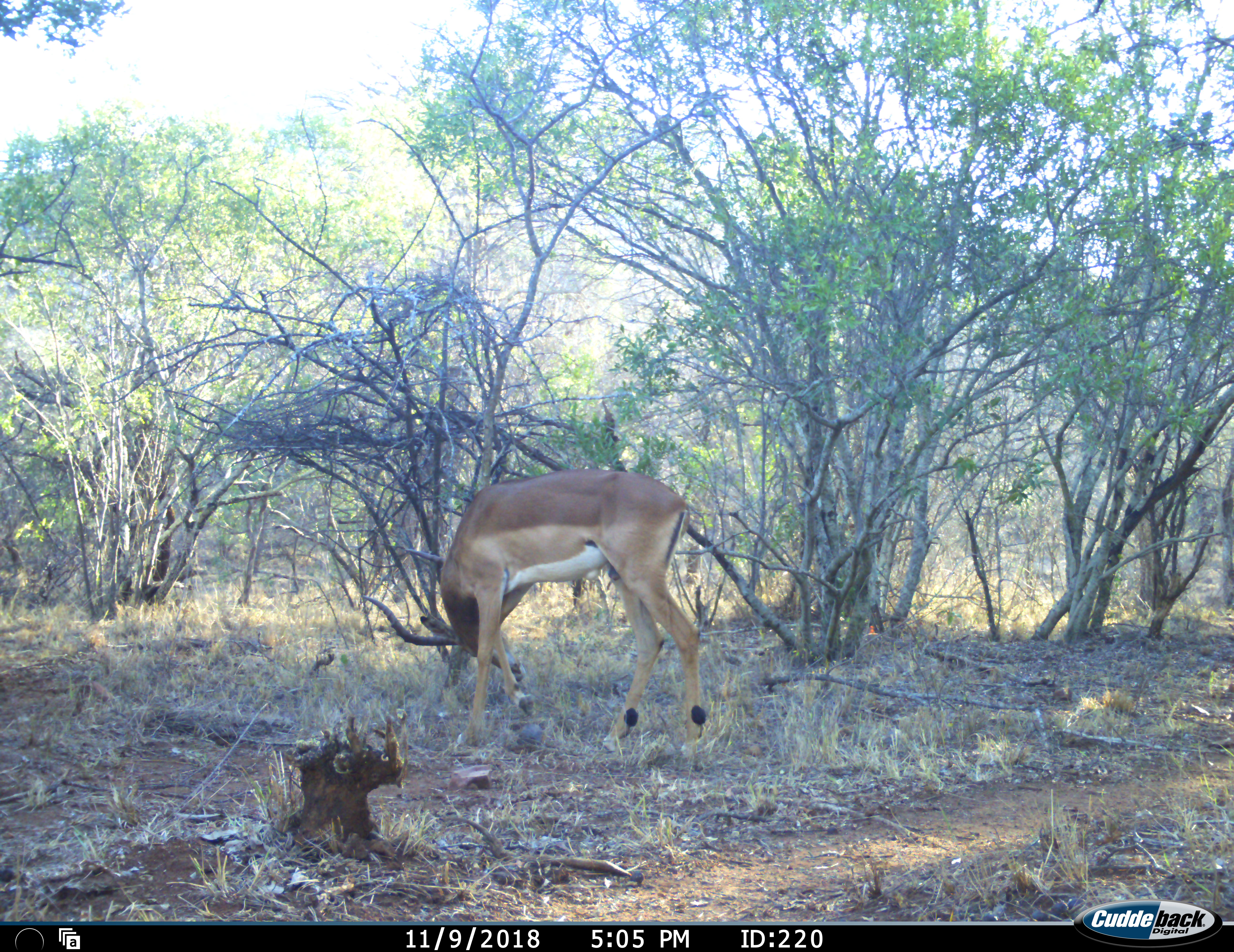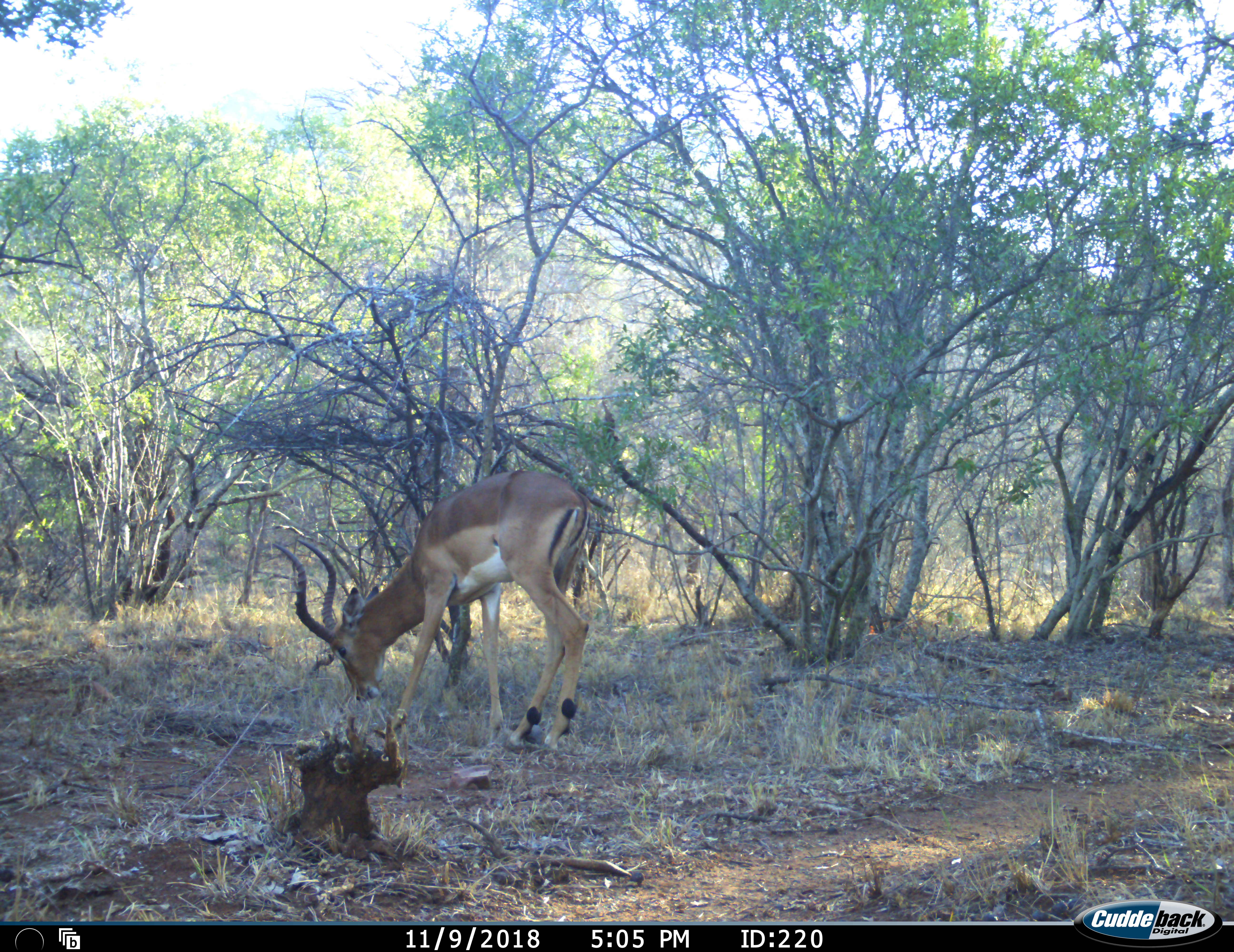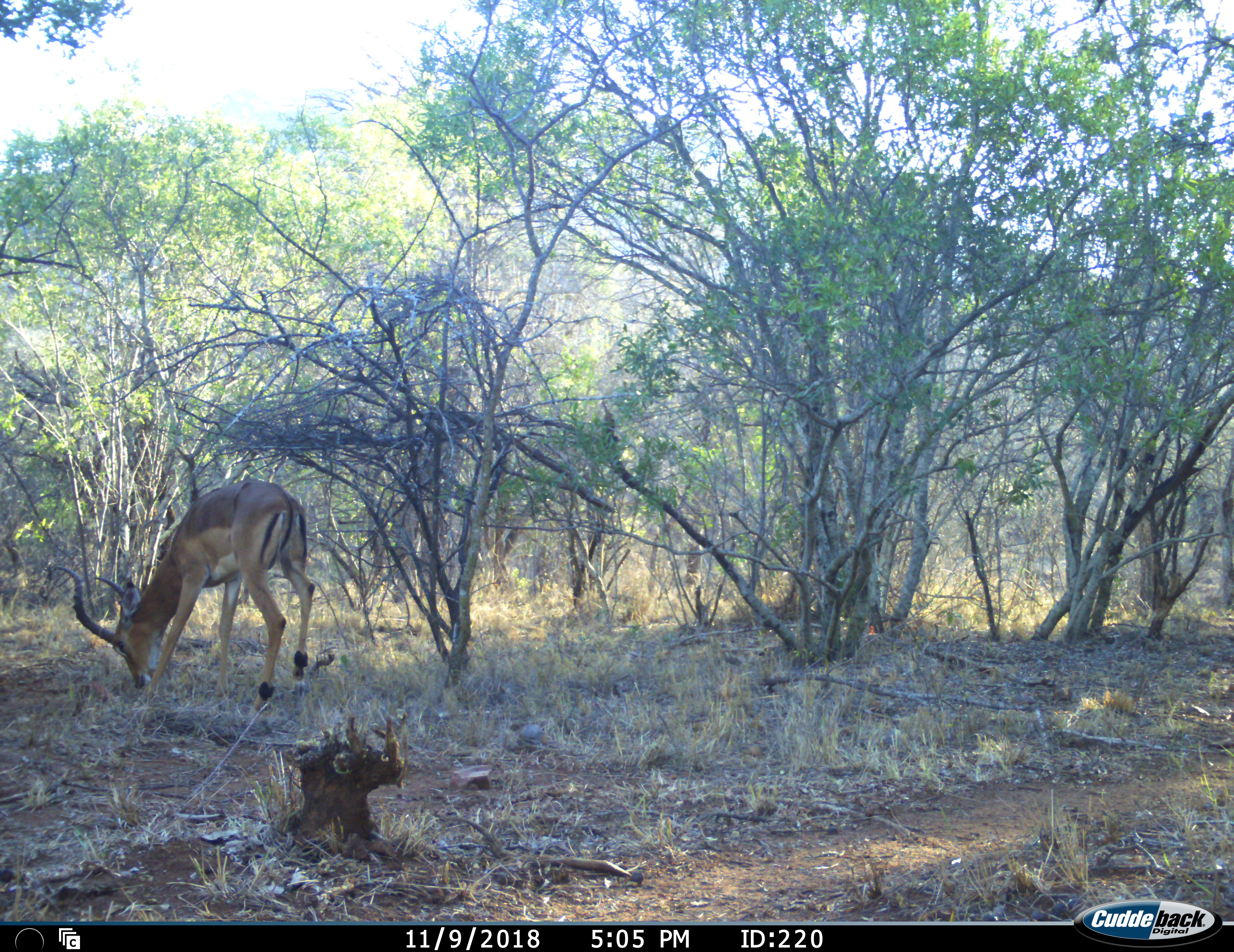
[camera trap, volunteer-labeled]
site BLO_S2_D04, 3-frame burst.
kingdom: Animalia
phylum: Chordata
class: Mammalia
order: Artiodactyla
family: Bovidae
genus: Aepyceros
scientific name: Aepyceros melampus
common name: impala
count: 1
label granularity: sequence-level